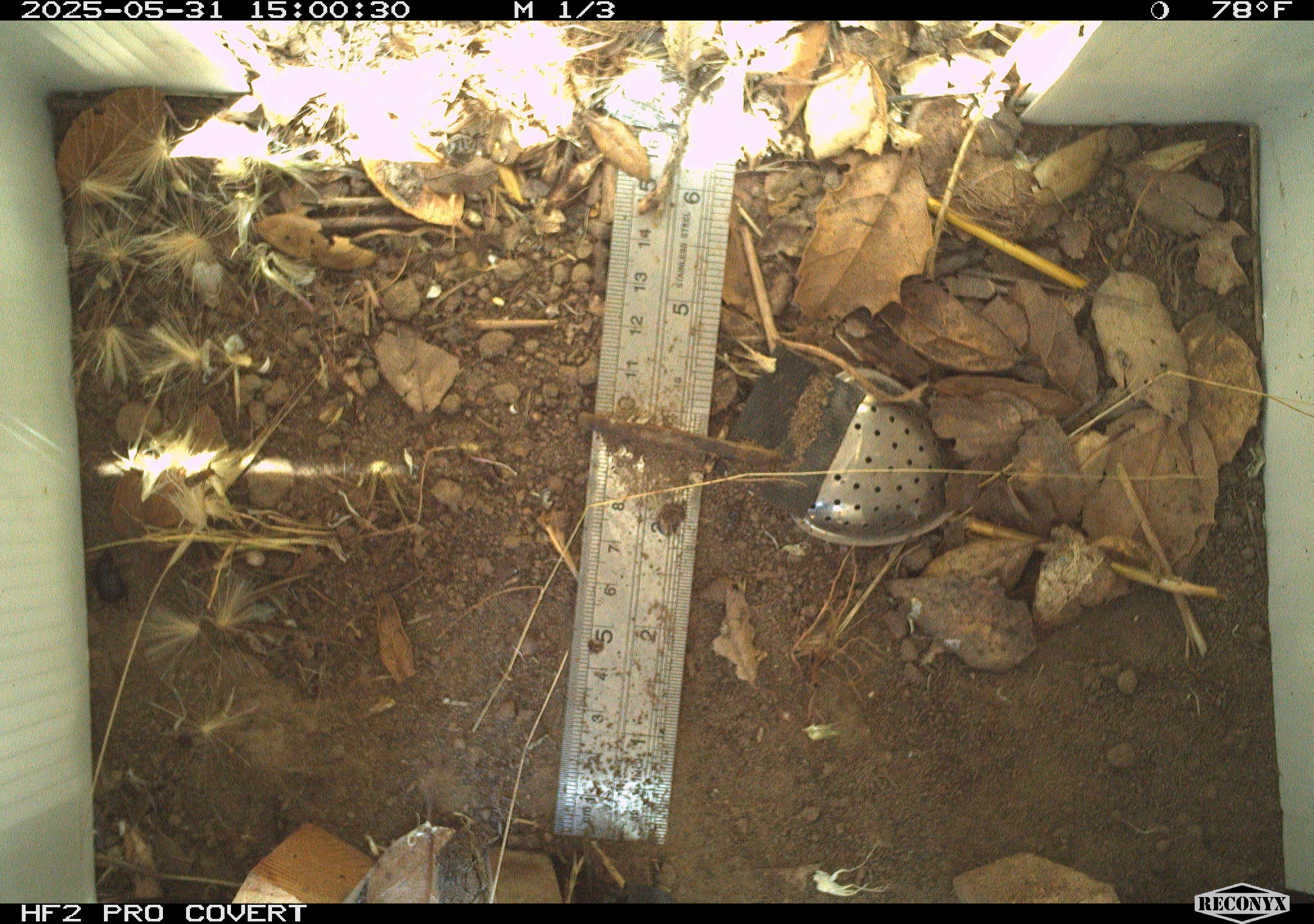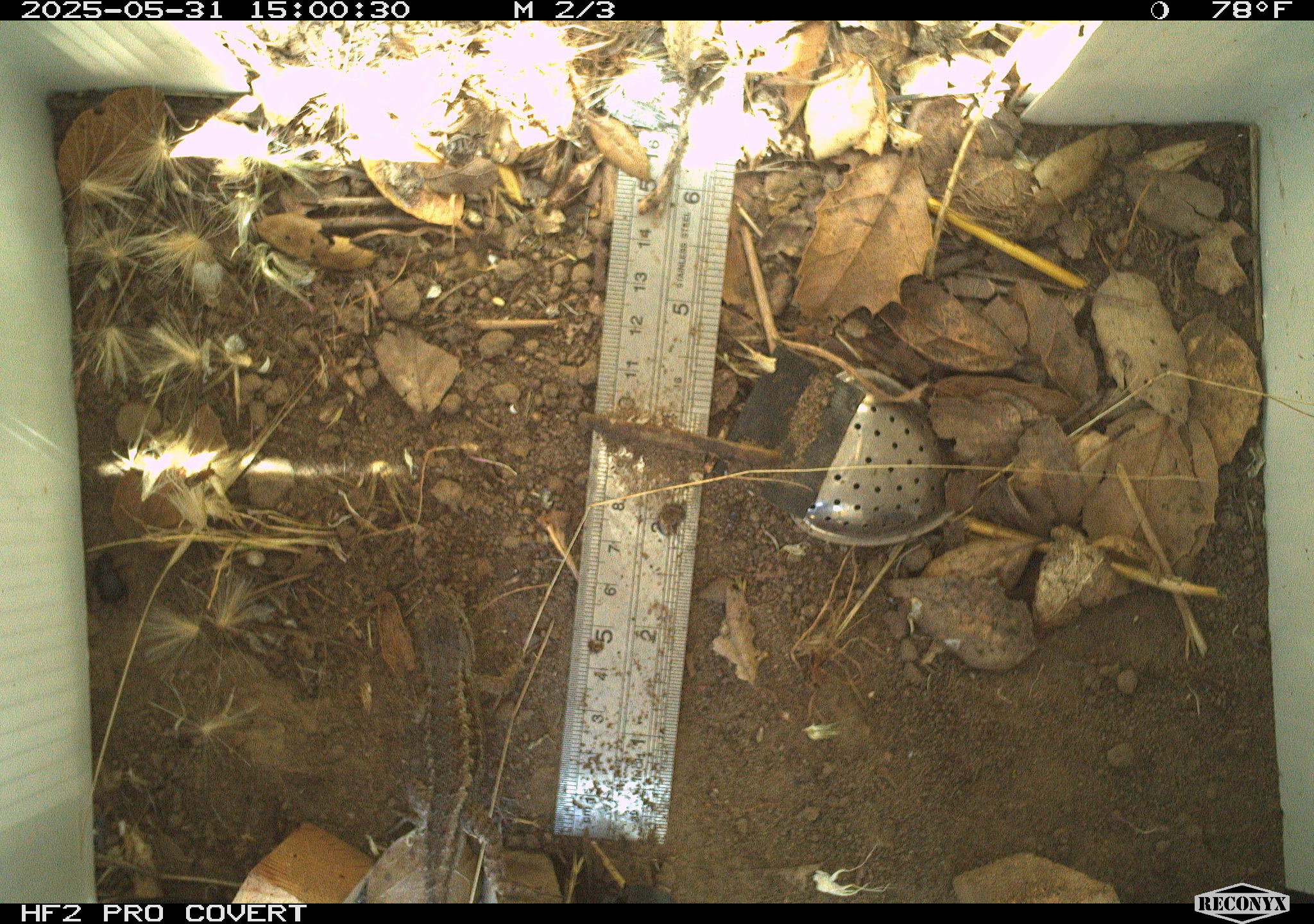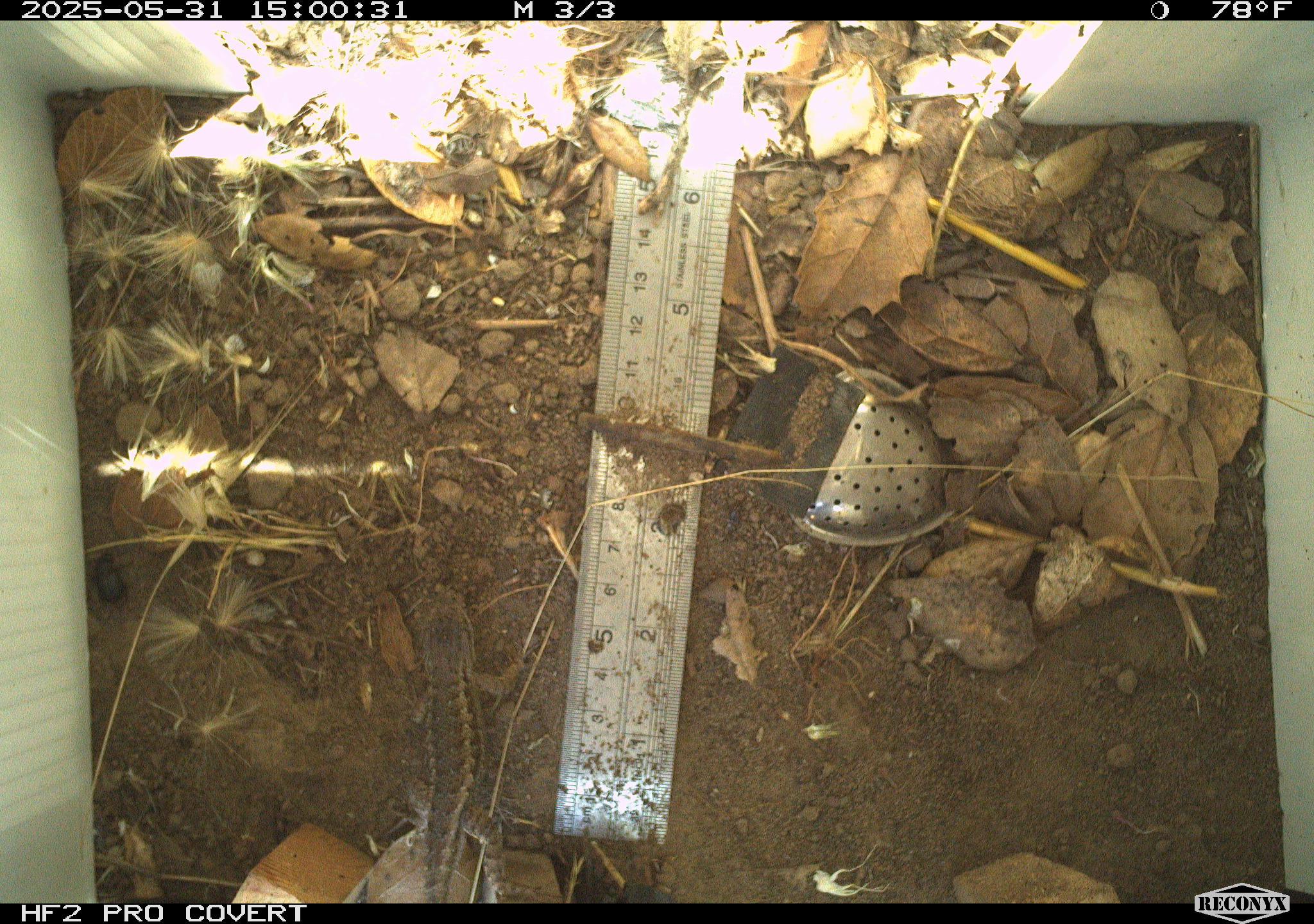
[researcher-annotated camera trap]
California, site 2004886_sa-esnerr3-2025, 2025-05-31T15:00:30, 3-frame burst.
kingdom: Animalia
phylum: Chordata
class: Reptilia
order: Squamata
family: Phrynosomatidae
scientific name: Phrynosomatidae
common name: north american spiny lizards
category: sceloporus/uta species